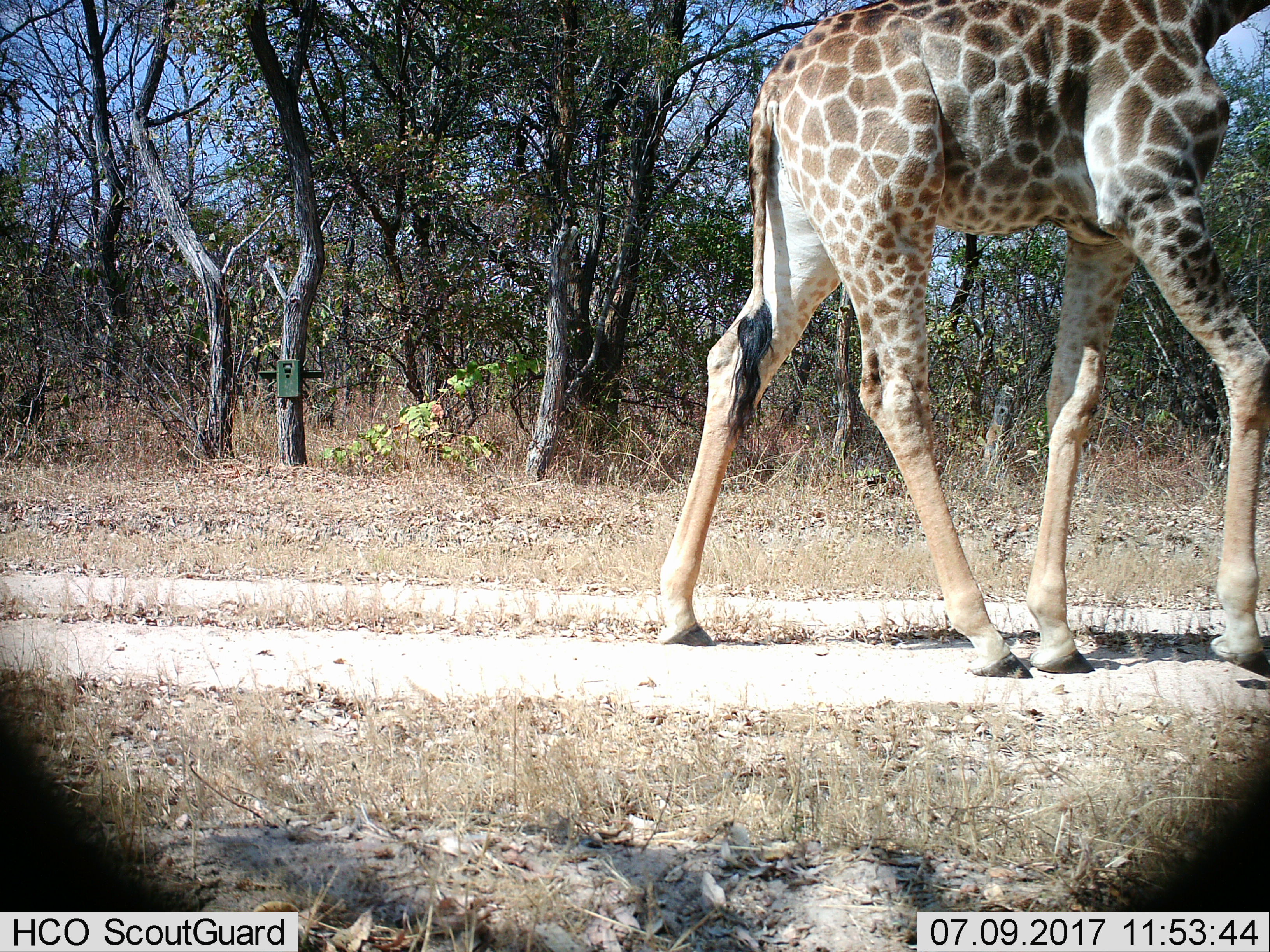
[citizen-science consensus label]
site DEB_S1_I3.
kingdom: Animalia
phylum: Chordata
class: Mammalia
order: Artiodactyla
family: Giraffidae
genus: Giraffa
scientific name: Giraffa camelopardalis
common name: giraffe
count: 1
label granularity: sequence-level